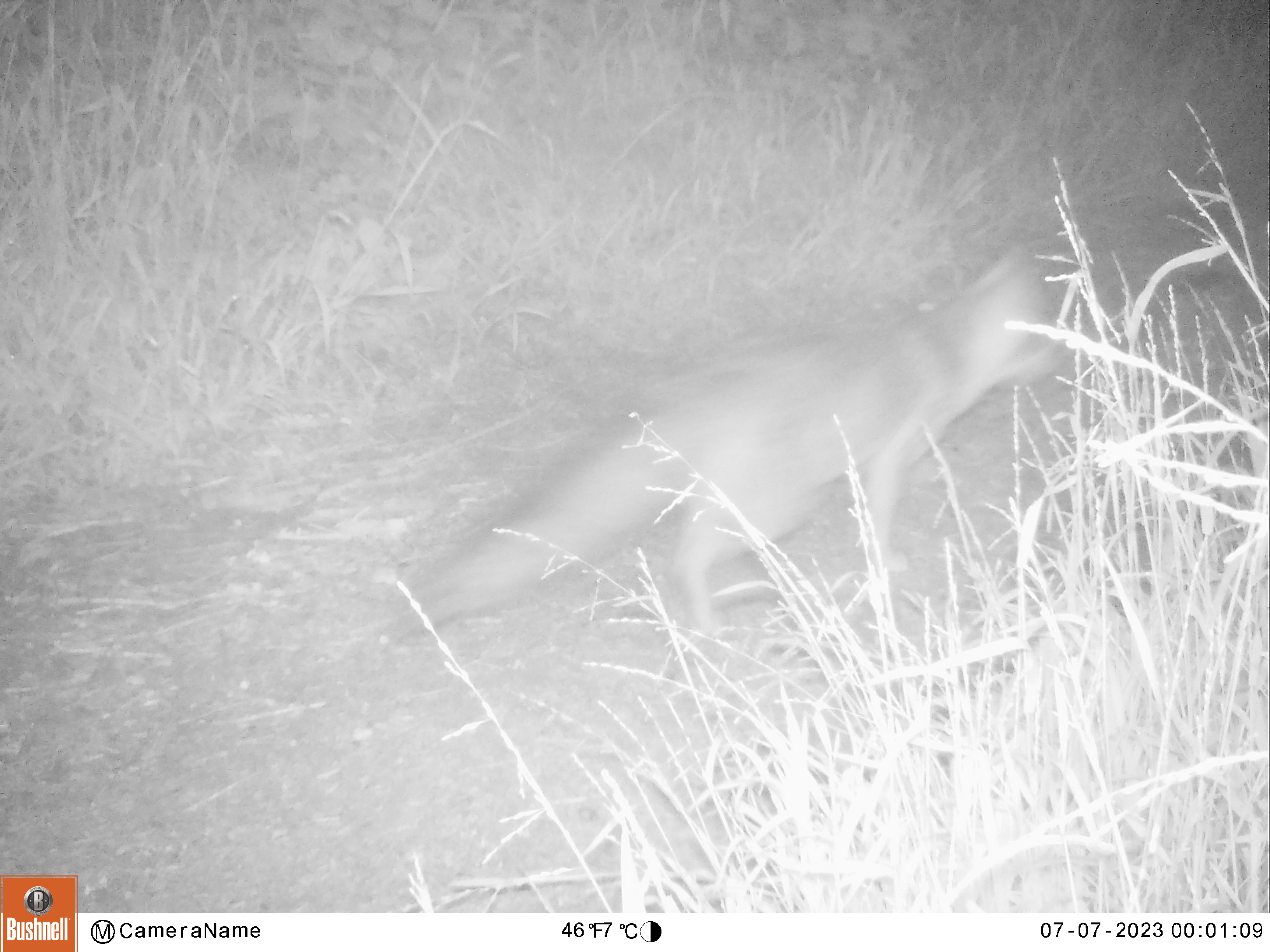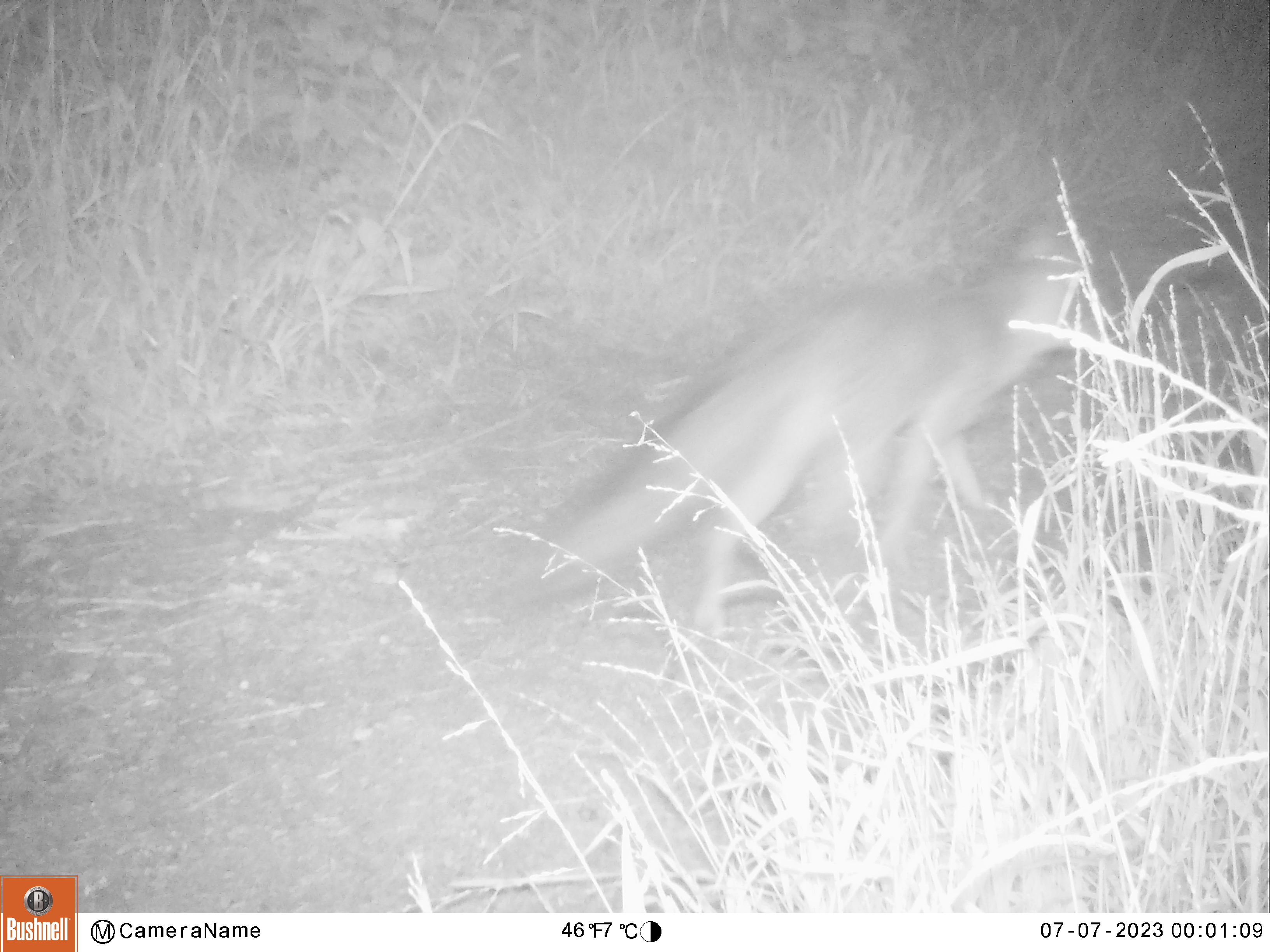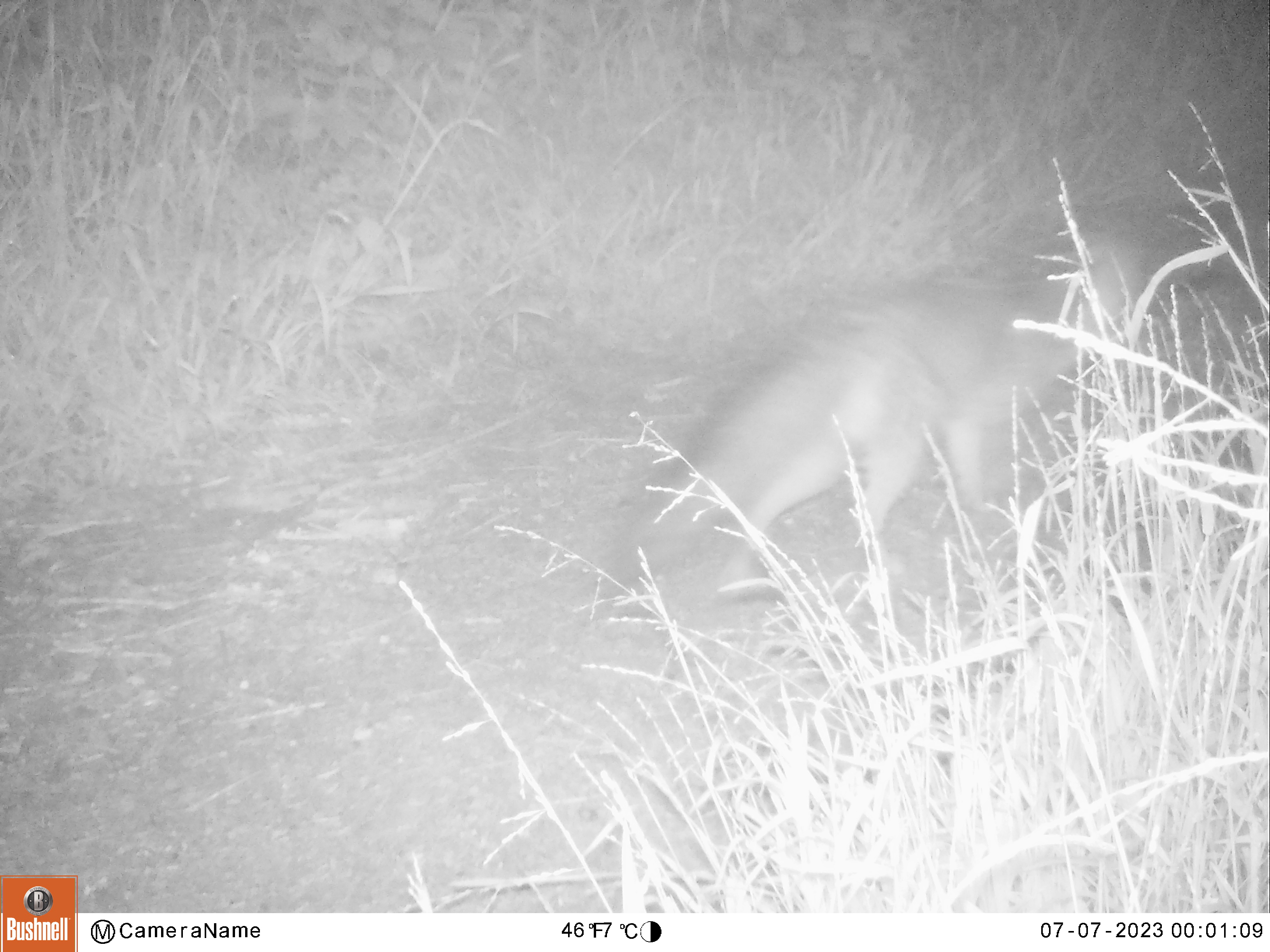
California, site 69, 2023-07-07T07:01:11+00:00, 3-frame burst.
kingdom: Animalia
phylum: Chordata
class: Mammalia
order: Carnivora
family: Canidae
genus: Urocyon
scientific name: Urocyon cinereoargenteus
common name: gray fox